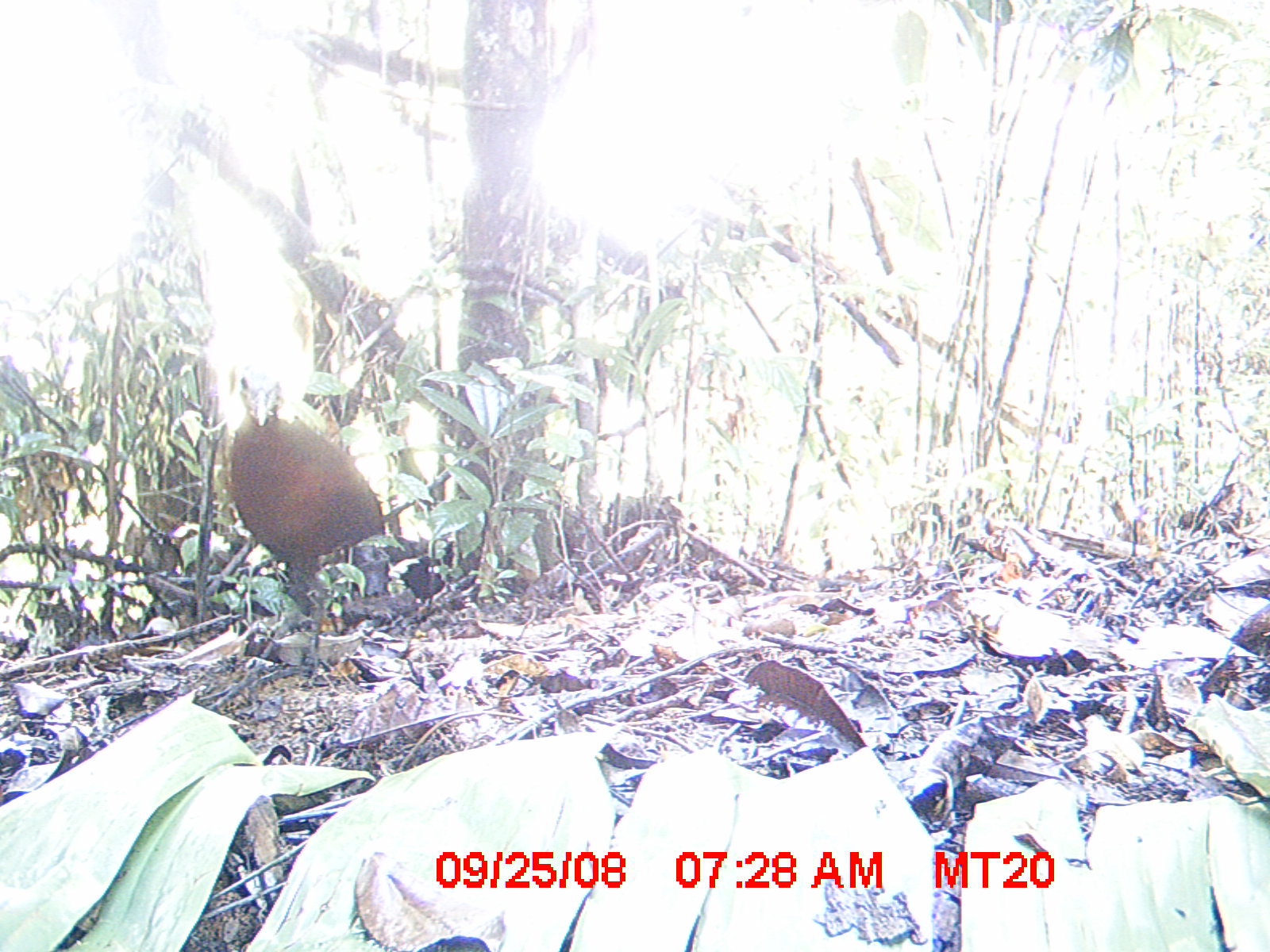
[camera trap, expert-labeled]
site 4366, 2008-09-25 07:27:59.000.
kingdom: Animalia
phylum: Chordata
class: Aves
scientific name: Aves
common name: bird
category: unknown bird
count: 1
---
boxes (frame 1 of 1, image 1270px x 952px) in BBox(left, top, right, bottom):
unknown bird: BBox(226, 370, 385, 685)